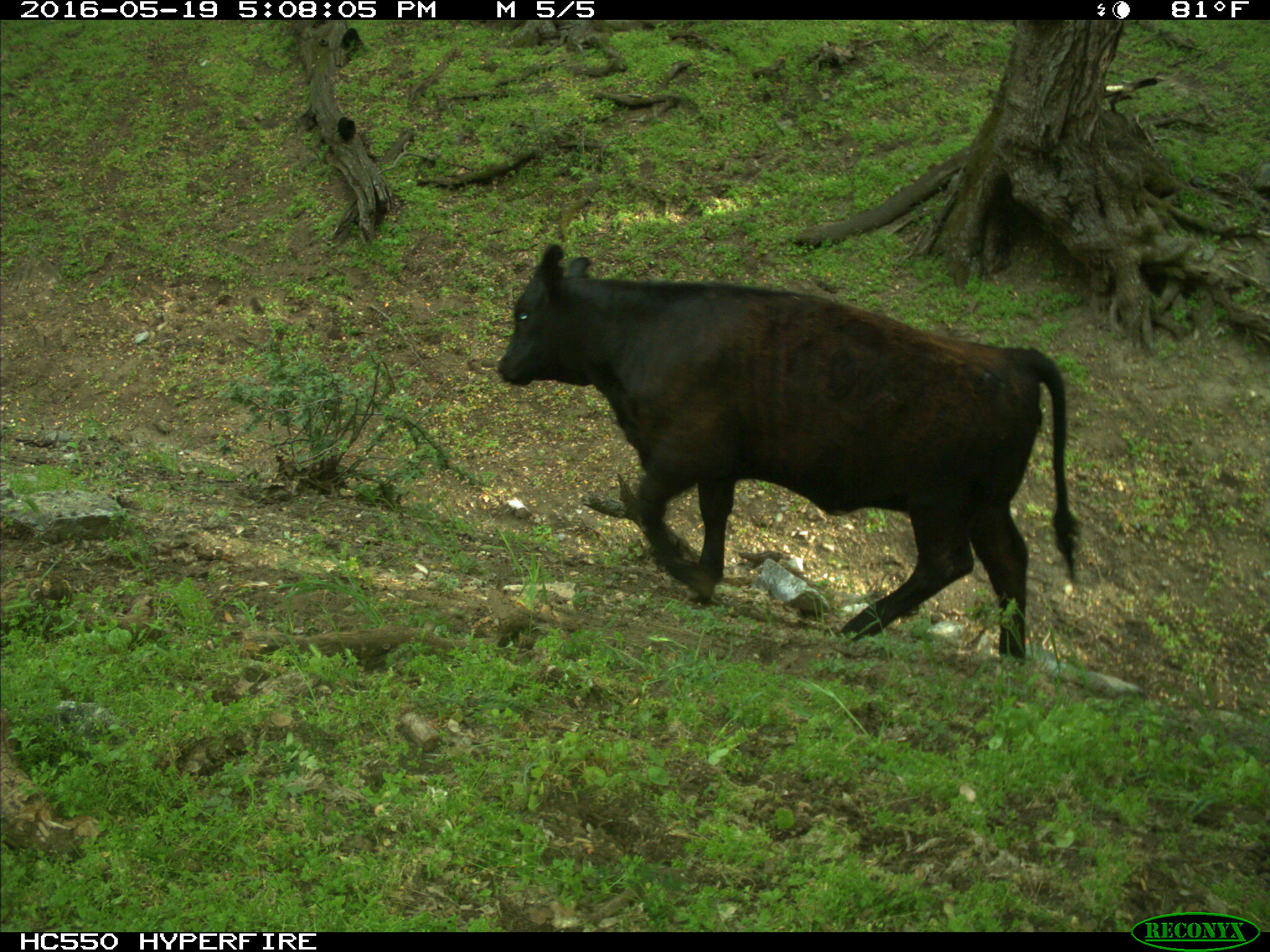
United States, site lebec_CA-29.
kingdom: Animalia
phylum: Chordata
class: Mammalia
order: Artiodactyla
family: Bovidae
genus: Bos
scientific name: Bos taurus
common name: domestic cow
Bos taurus (domestic cow).